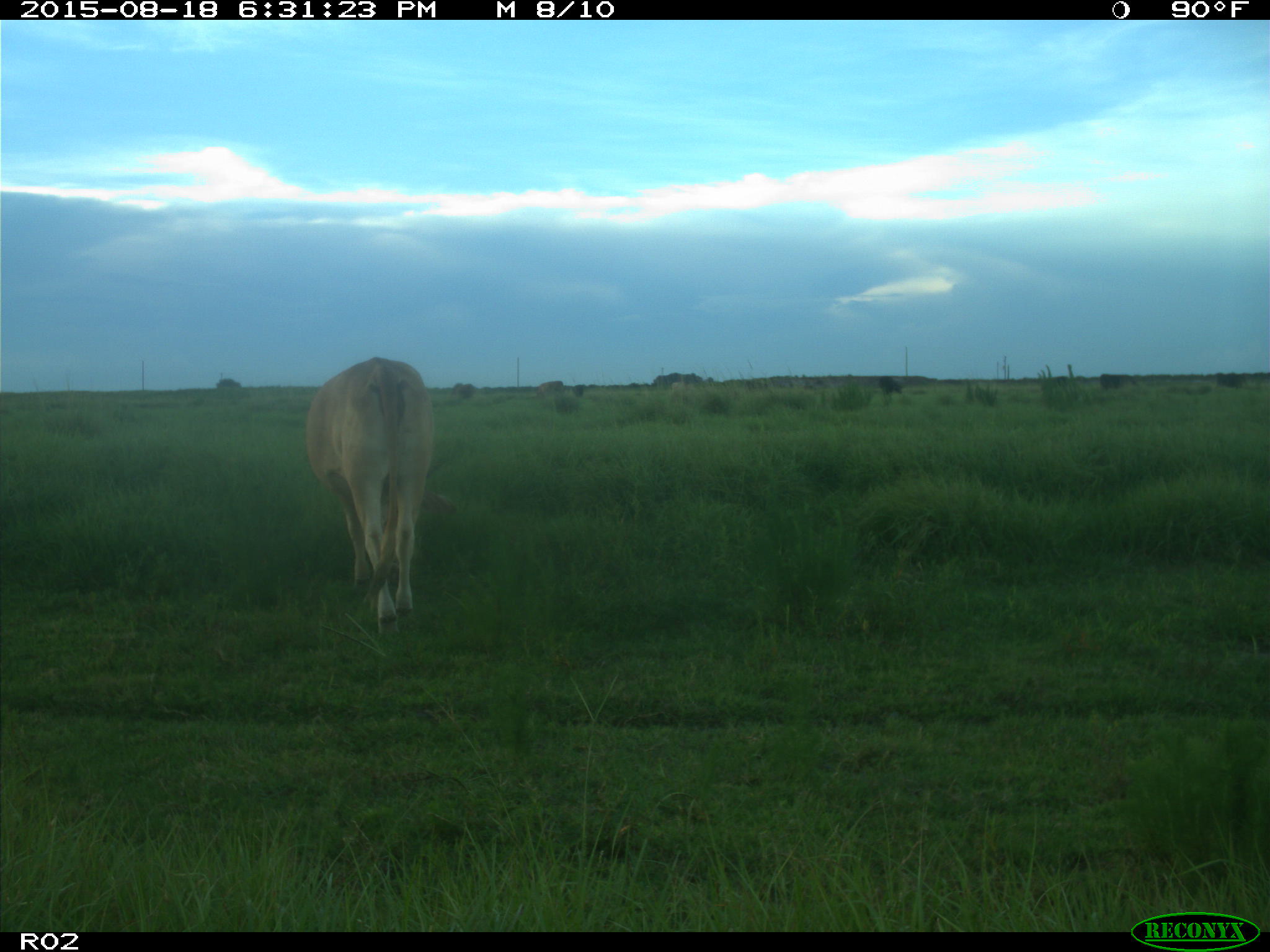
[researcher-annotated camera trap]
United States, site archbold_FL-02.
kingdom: Animalia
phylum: Chordata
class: Mammalia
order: Artiodactyla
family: Bovidae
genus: Bos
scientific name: Bos taurus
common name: domestic cow